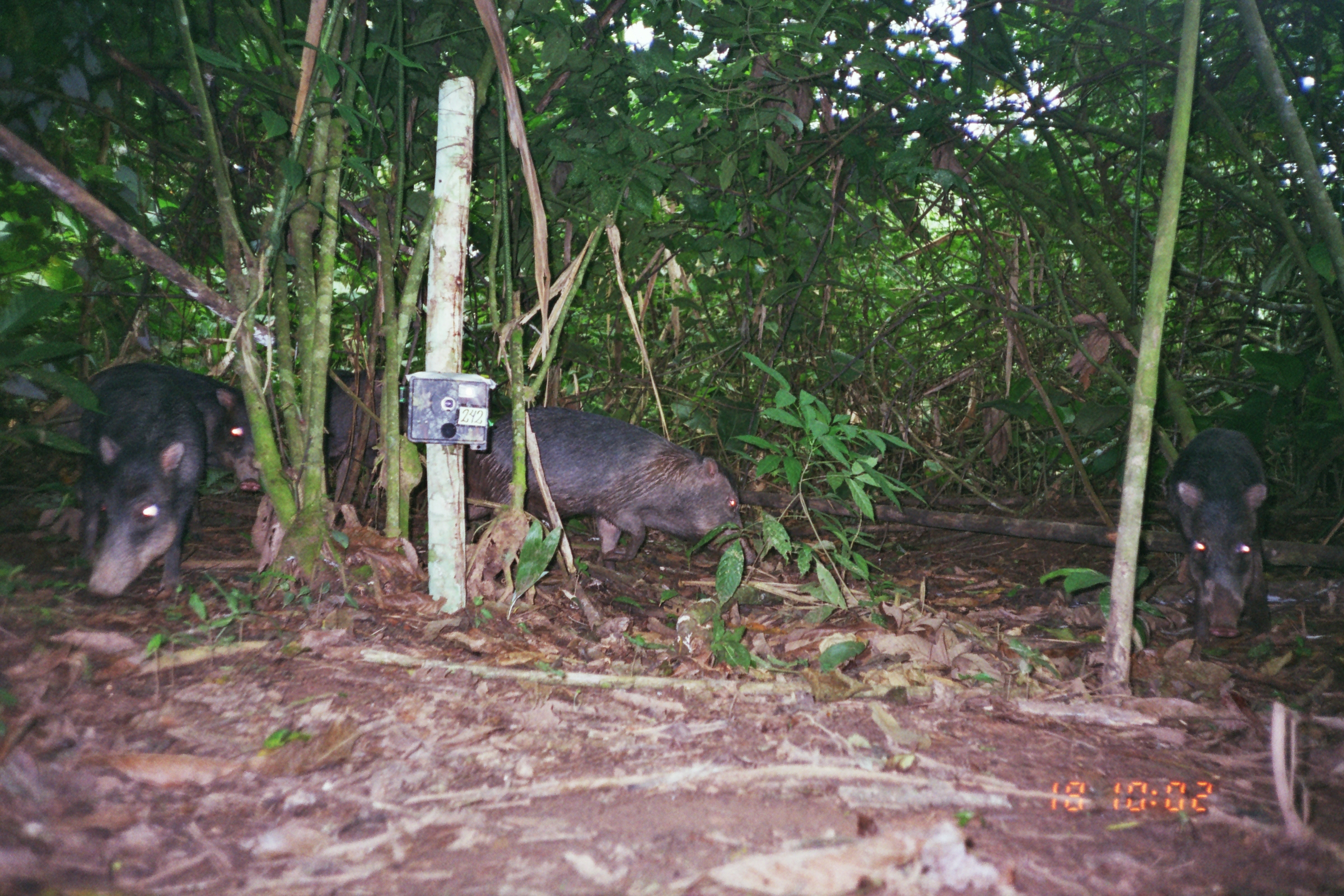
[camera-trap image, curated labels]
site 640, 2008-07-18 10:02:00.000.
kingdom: Animalia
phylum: Chordata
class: Mammalia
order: Artiodactyla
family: Tayassuidae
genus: Tayassu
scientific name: Tayassu pecari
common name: white-lipped peccary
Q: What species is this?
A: Tayassu pecari (white-lipped peccary).